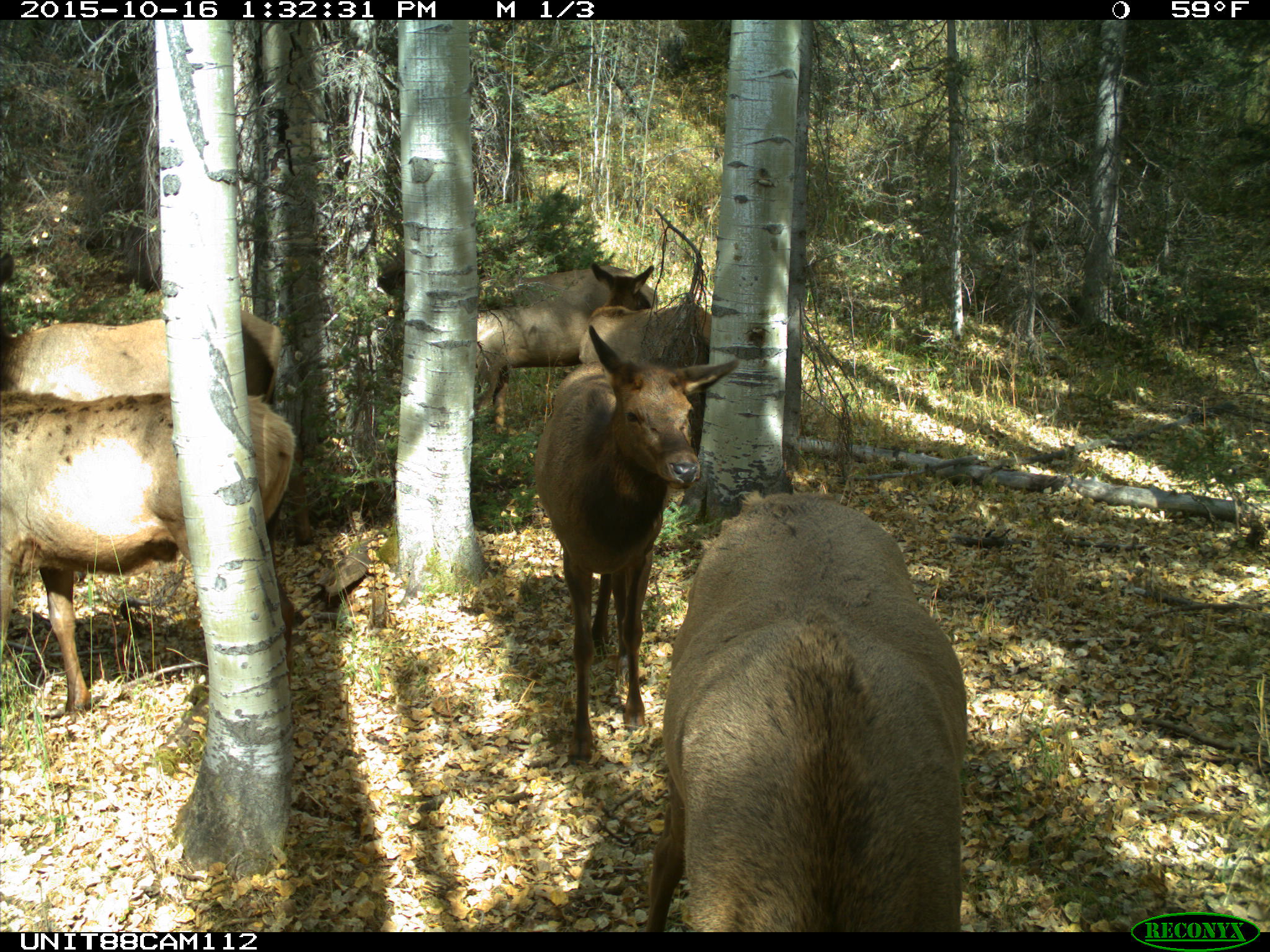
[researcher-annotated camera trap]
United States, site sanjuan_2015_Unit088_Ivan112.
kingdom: Animalia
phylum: Chordata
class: Mammalia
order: Artiodactyla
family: Cervidae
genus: Cervus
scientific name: Cervus elaphus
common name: red deer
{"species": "Cervus elaphus (red deer)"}